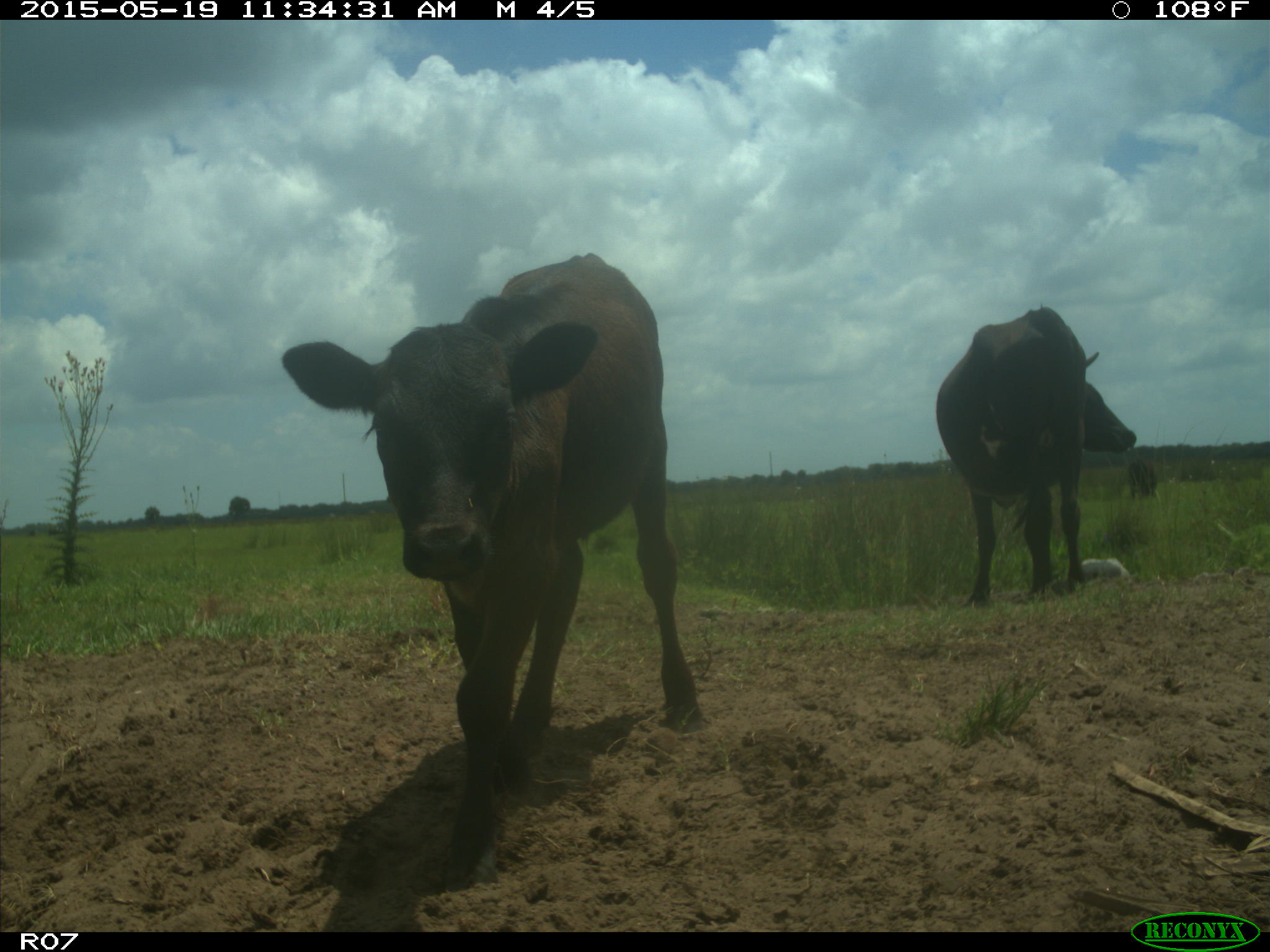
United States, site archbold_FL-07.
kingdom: Animalia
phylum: Chordata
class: Mammalia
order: Artiodactyla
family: Bovidae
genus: Bos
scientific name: Bos taurus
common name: domestic cow